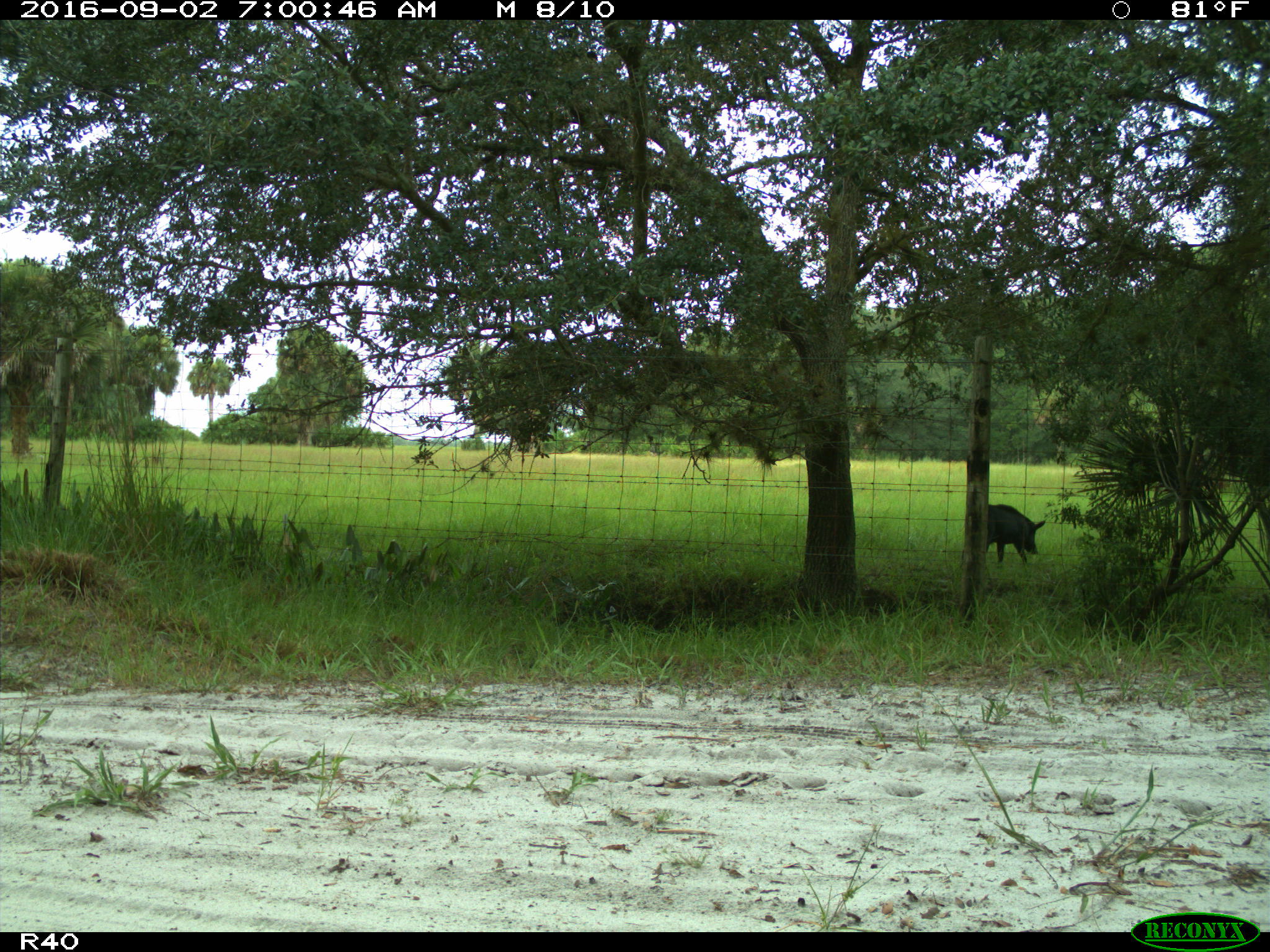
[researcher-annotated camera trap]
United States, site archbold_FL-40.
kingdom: Animalia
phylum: Chordata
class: Mammalia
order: Artiodactyla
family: Suidae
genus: Sus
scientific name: Sus scrofa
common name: wild boar